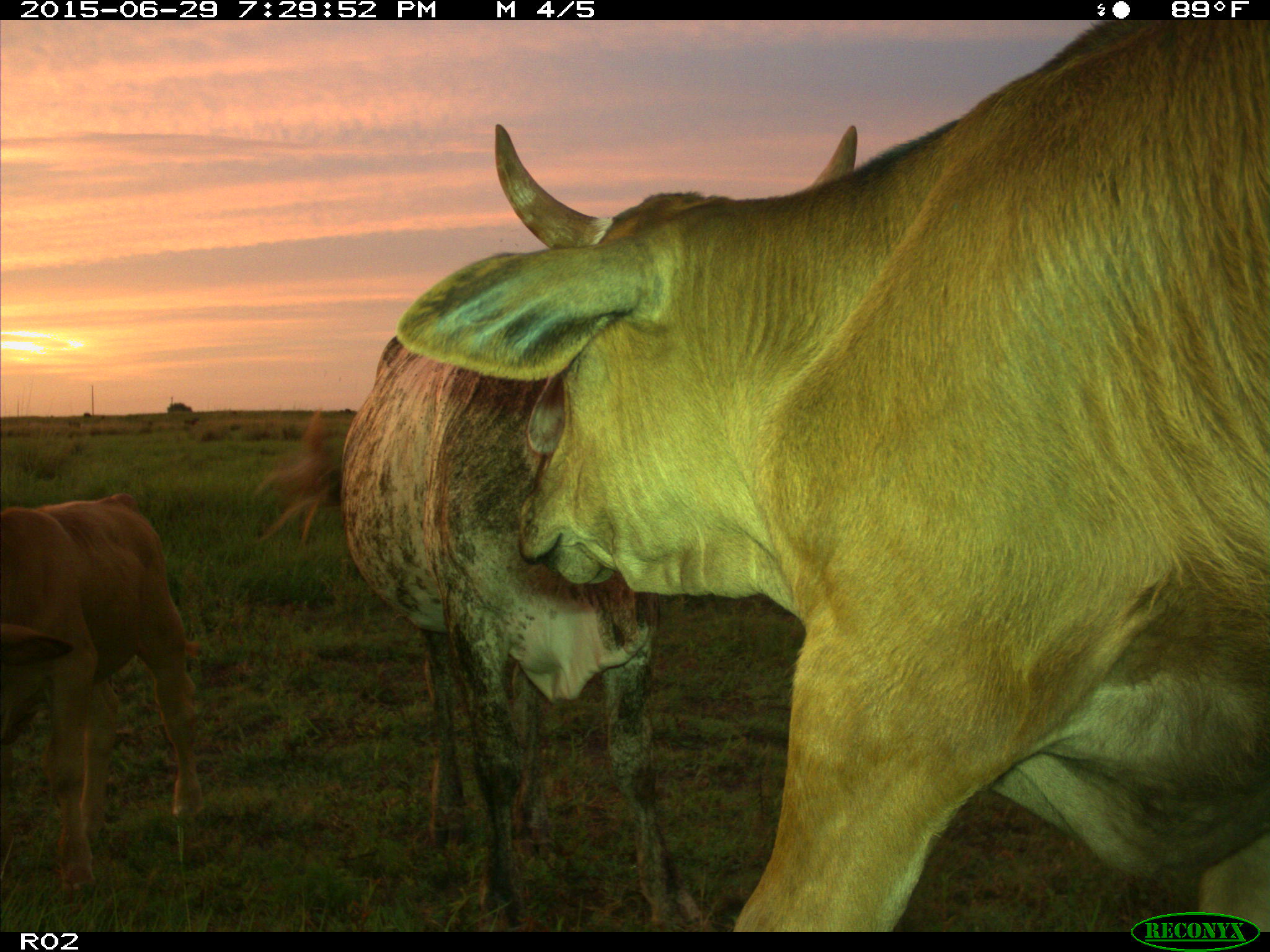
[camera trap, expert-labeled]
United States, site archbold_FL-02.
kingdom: Animalia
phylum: Chordata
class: Mammalia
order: Artiodactyla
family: Bovidae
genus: Bos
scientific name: Bos taurus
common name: domestic cow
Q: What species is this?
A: Bos taurus (domestic cow).